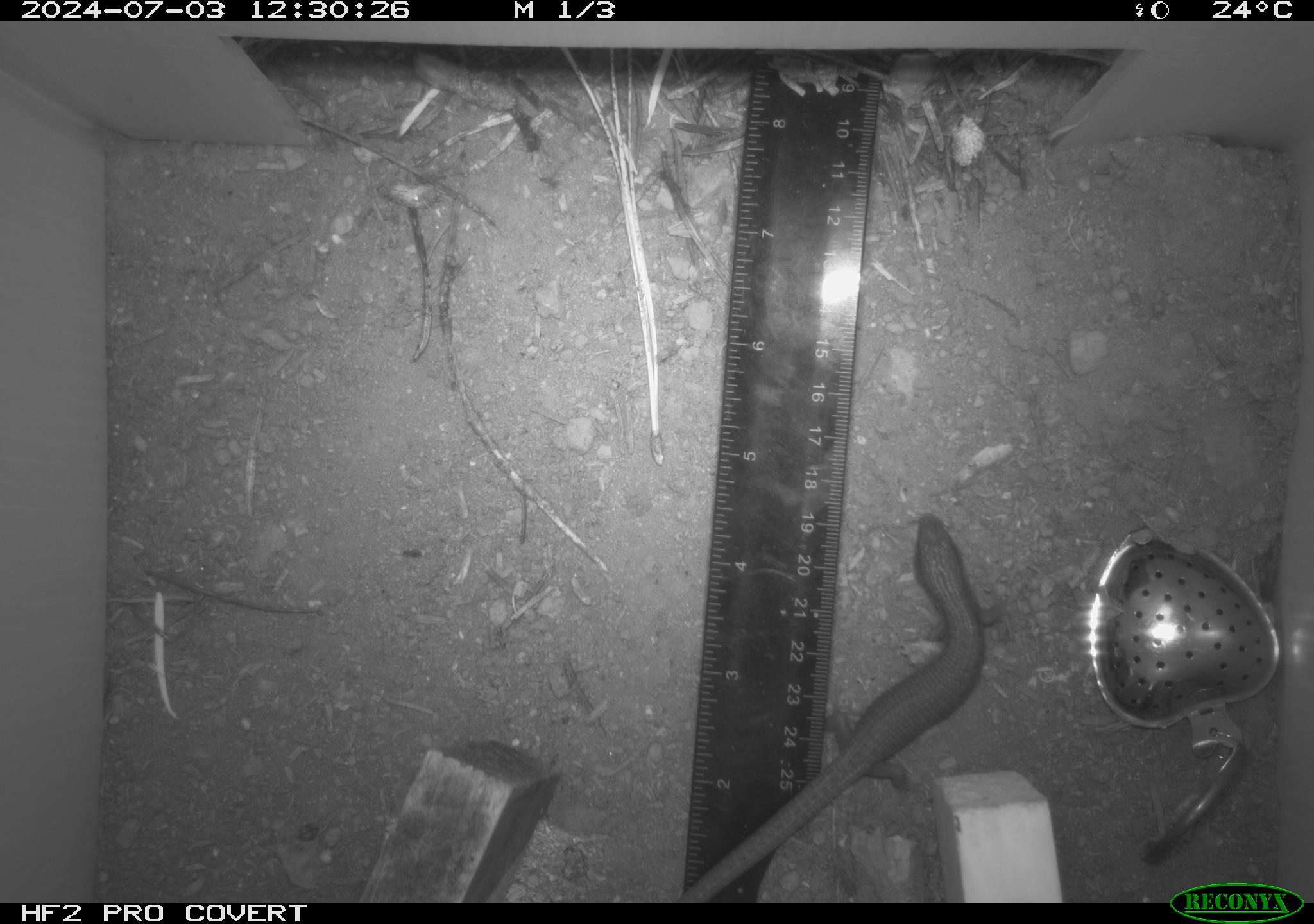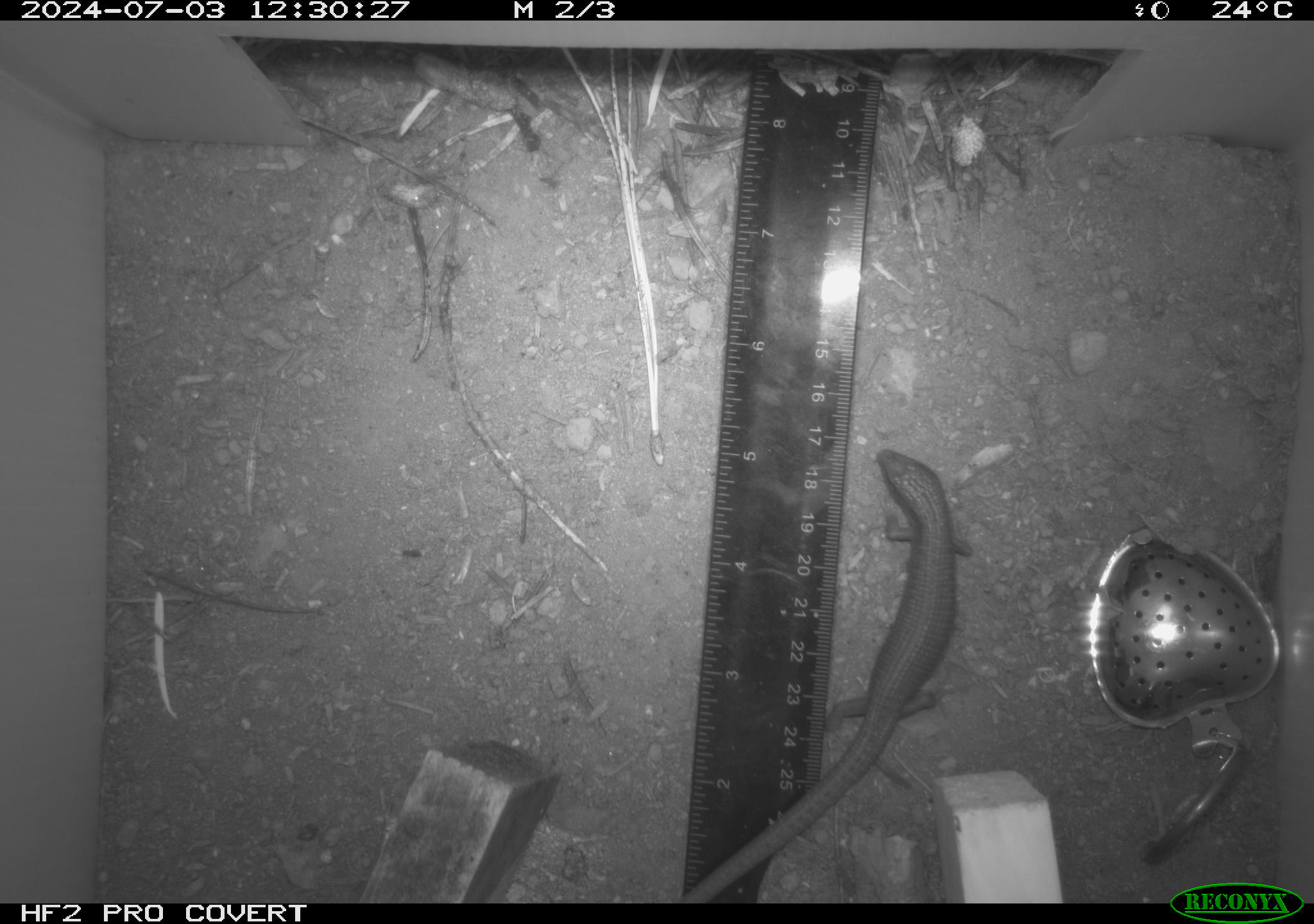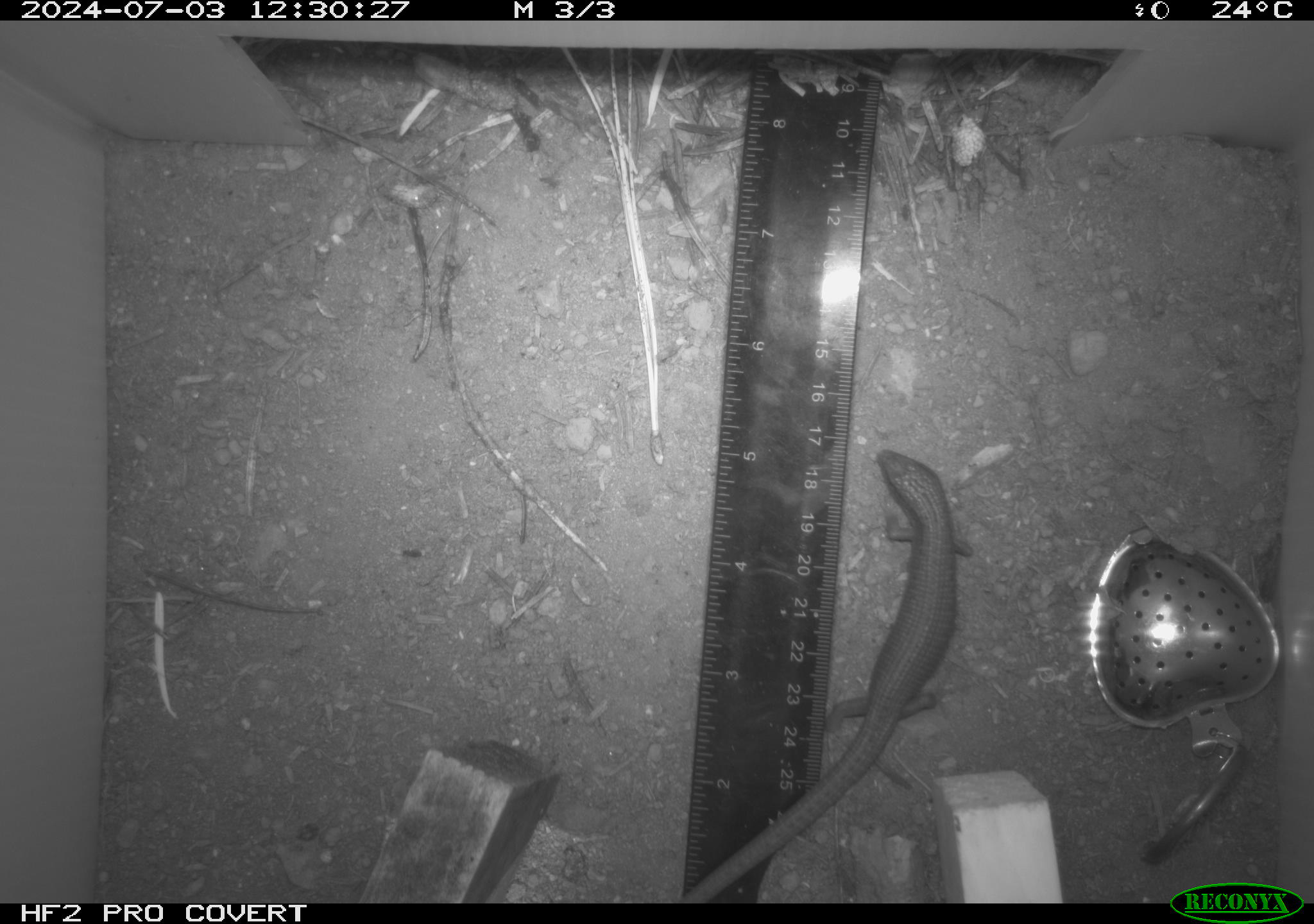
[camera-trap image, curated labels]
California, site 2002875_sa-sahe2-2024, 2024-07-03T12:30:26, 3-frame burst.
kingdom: Animalia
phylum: Chordata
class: Reptilia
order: Squamata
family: Anguidae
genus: Elgaria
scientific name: Elgaria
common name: alligator lizards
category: elgaria species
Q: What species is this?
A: Elgaria species (alligator lizards) (Elgaria).